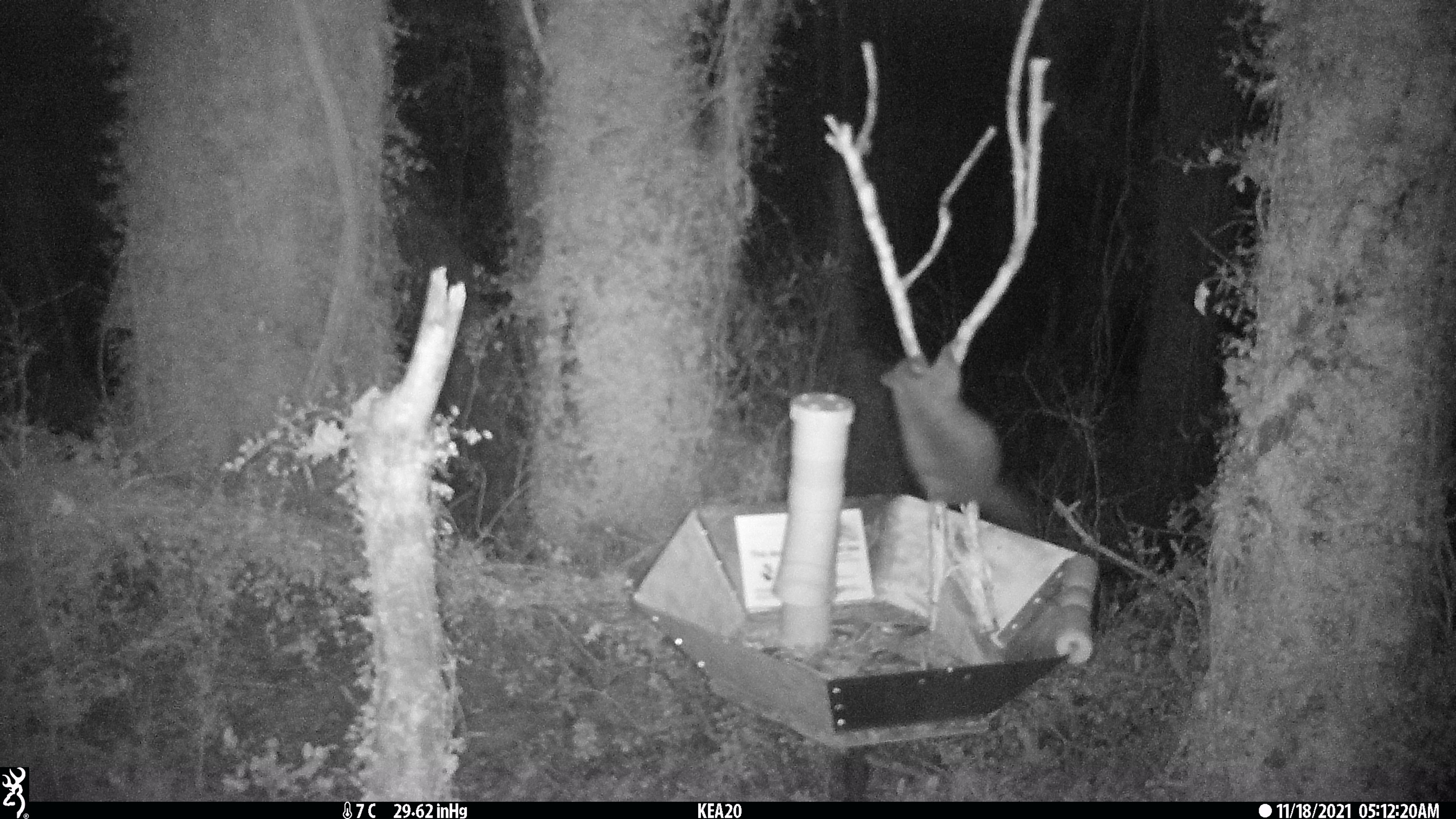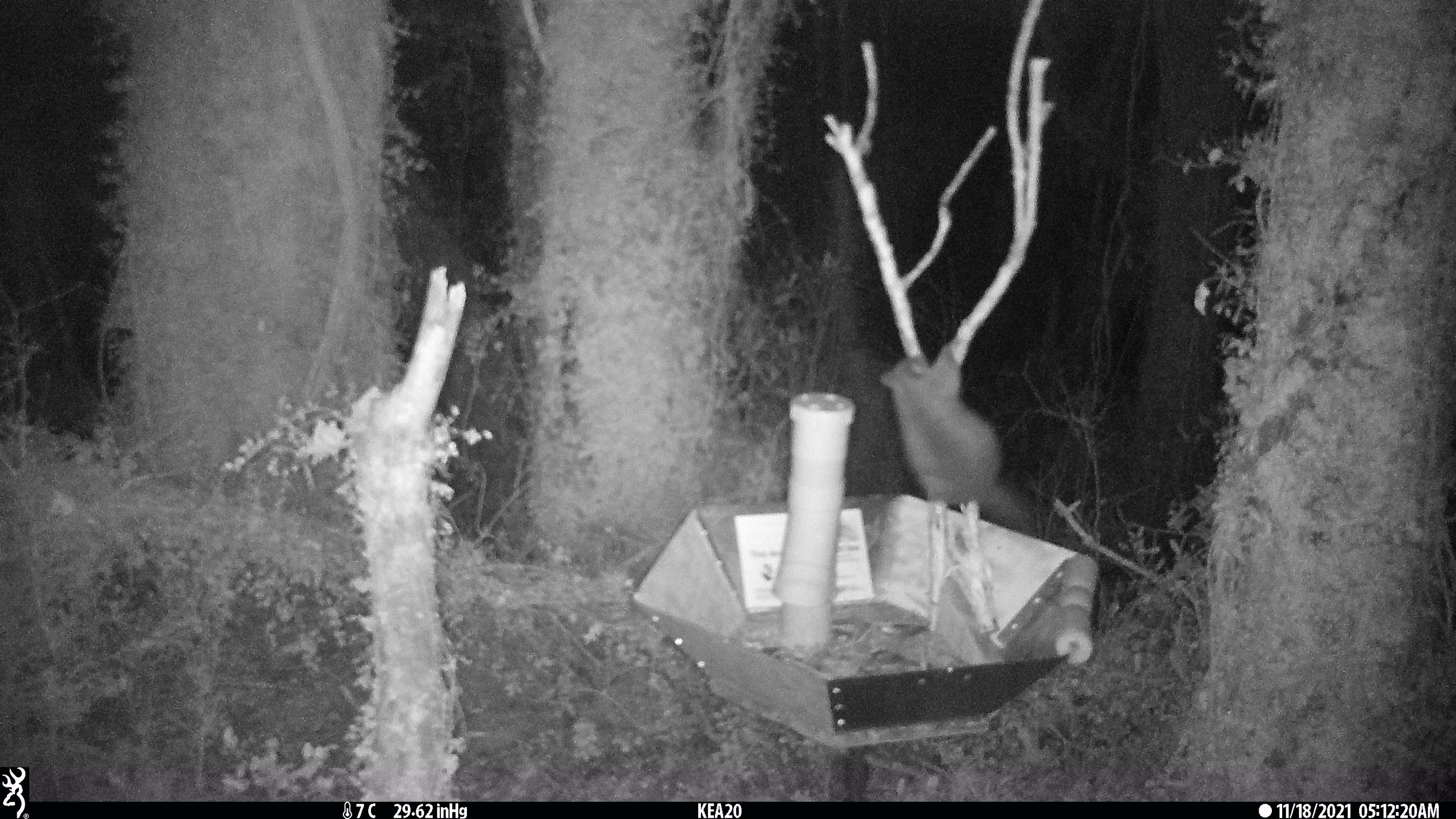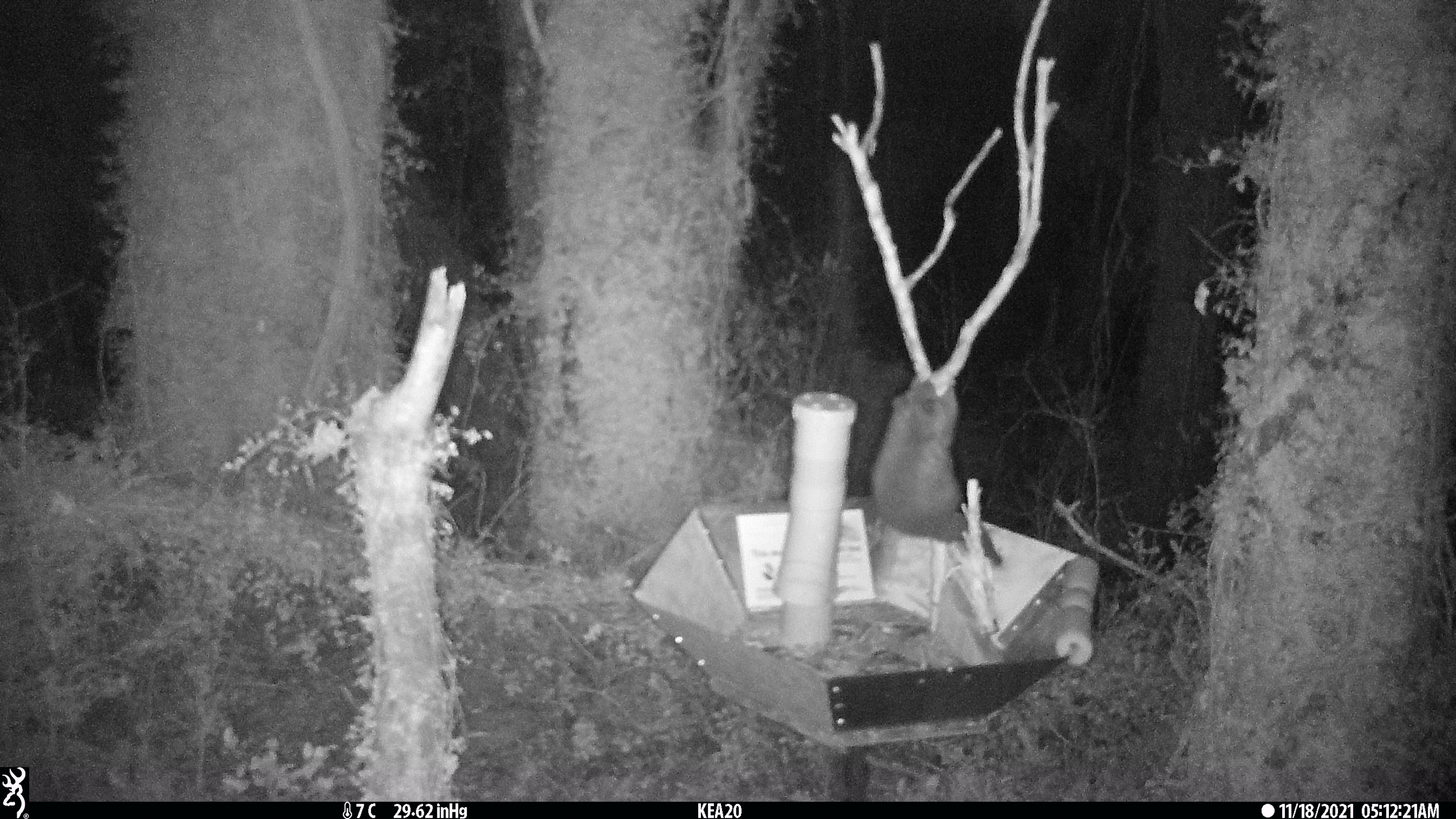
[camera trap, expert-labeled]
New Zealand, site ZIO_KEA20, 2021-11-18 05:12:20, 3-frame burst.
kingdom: Animalia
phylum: Chordata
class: Mammalia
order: Diprotodontia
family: Phalangeridae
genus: Trichosurus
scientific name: Trichosurus vulpecula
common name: common brushtail possum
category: possum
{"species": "possum (common brushtail possum) (Trichosurus vulpecula)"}